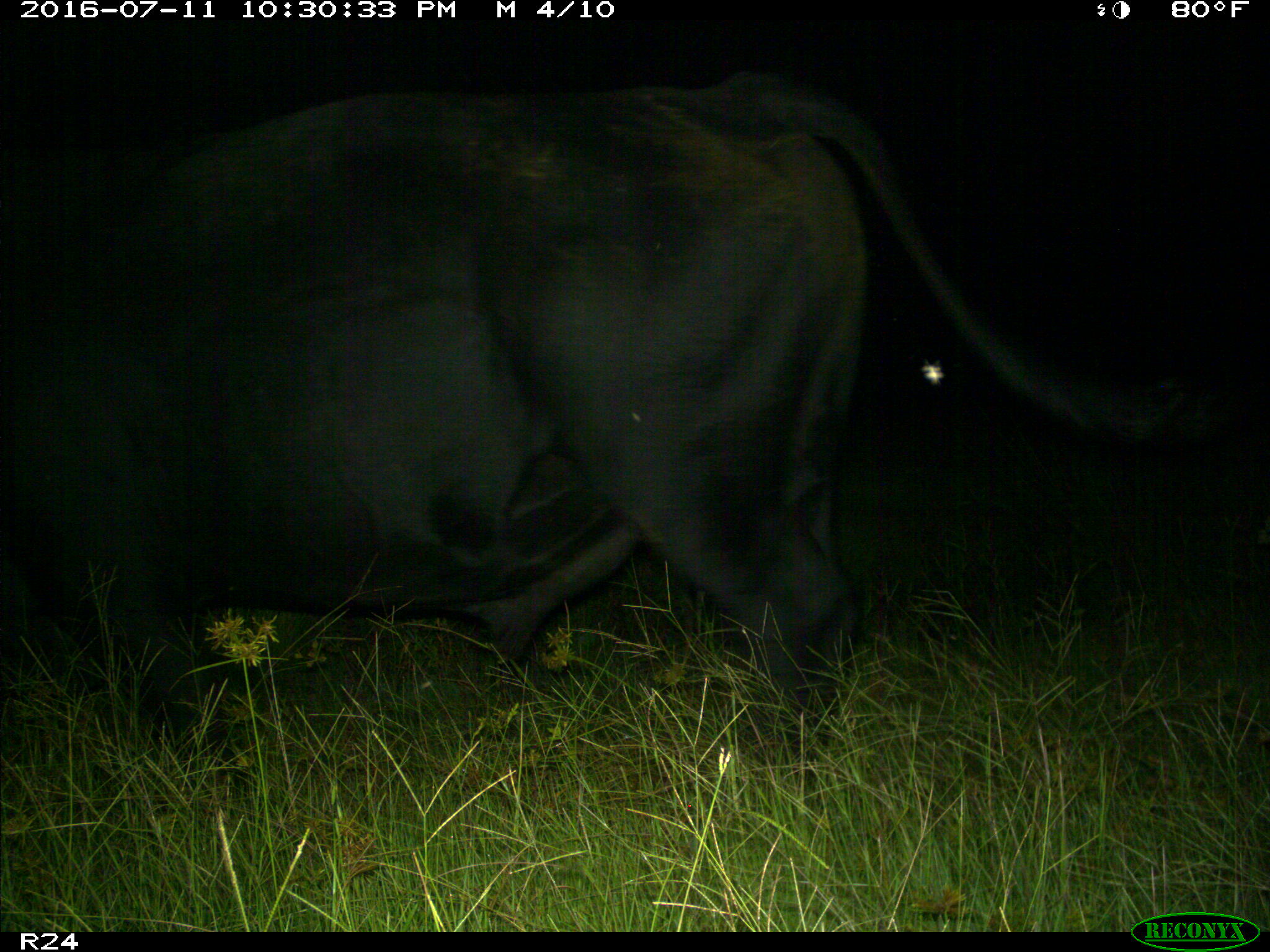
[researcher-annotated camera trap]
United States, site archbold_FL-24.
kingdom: Animalia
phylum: Chordata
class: Mammalia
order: Artiodactyla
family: Bovidae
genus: Bos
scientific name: Bos taurus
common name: domestic cow